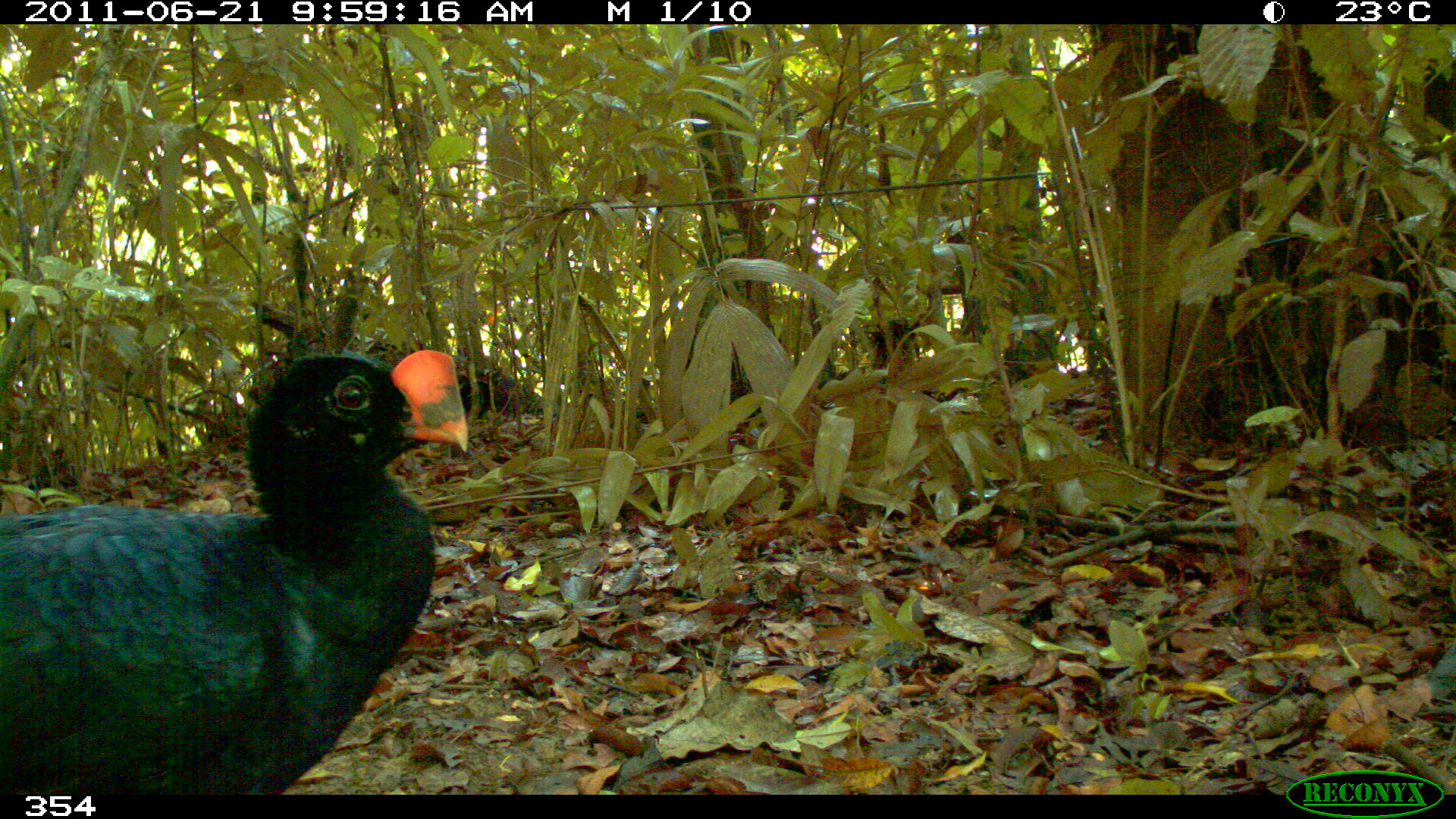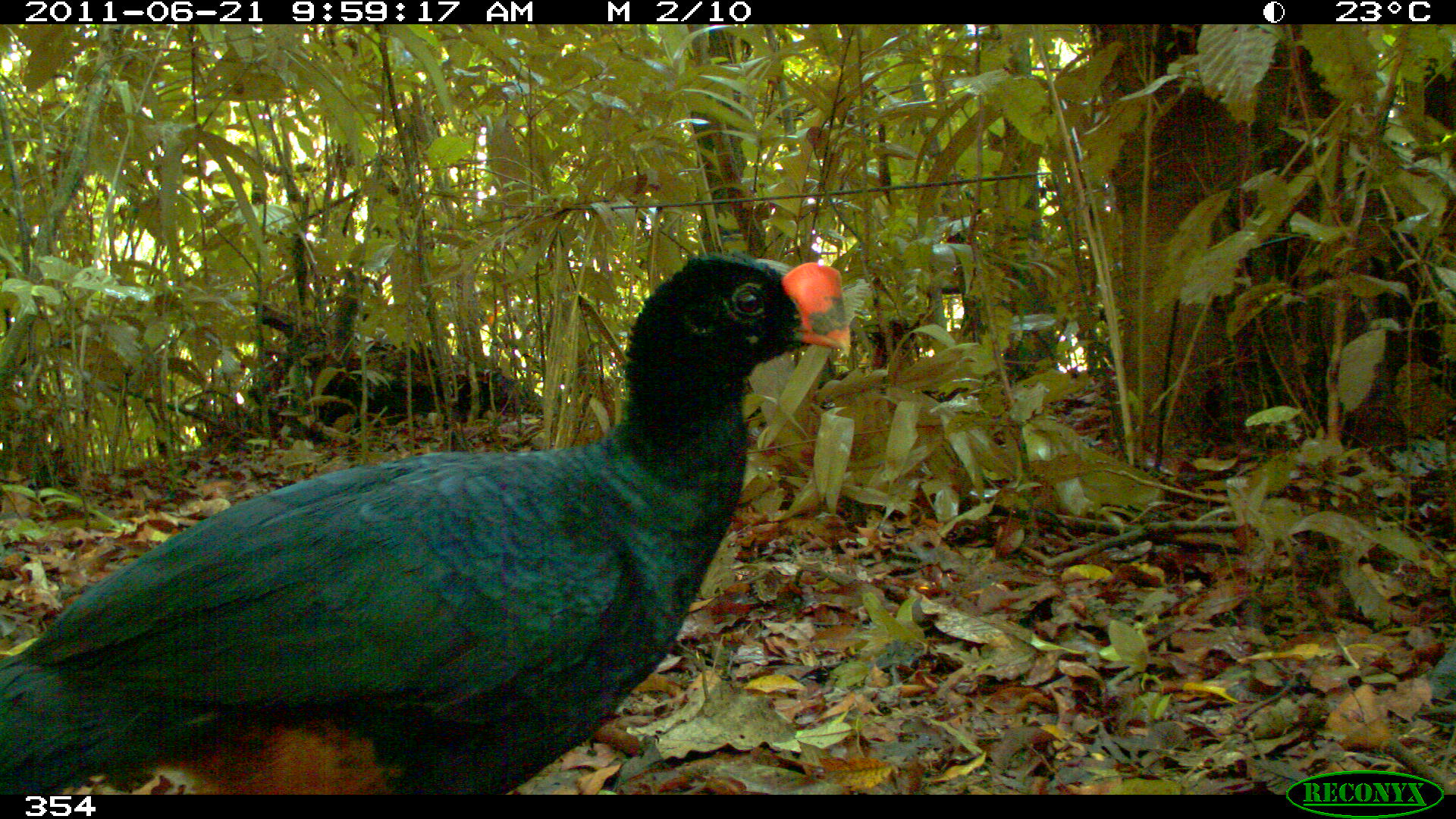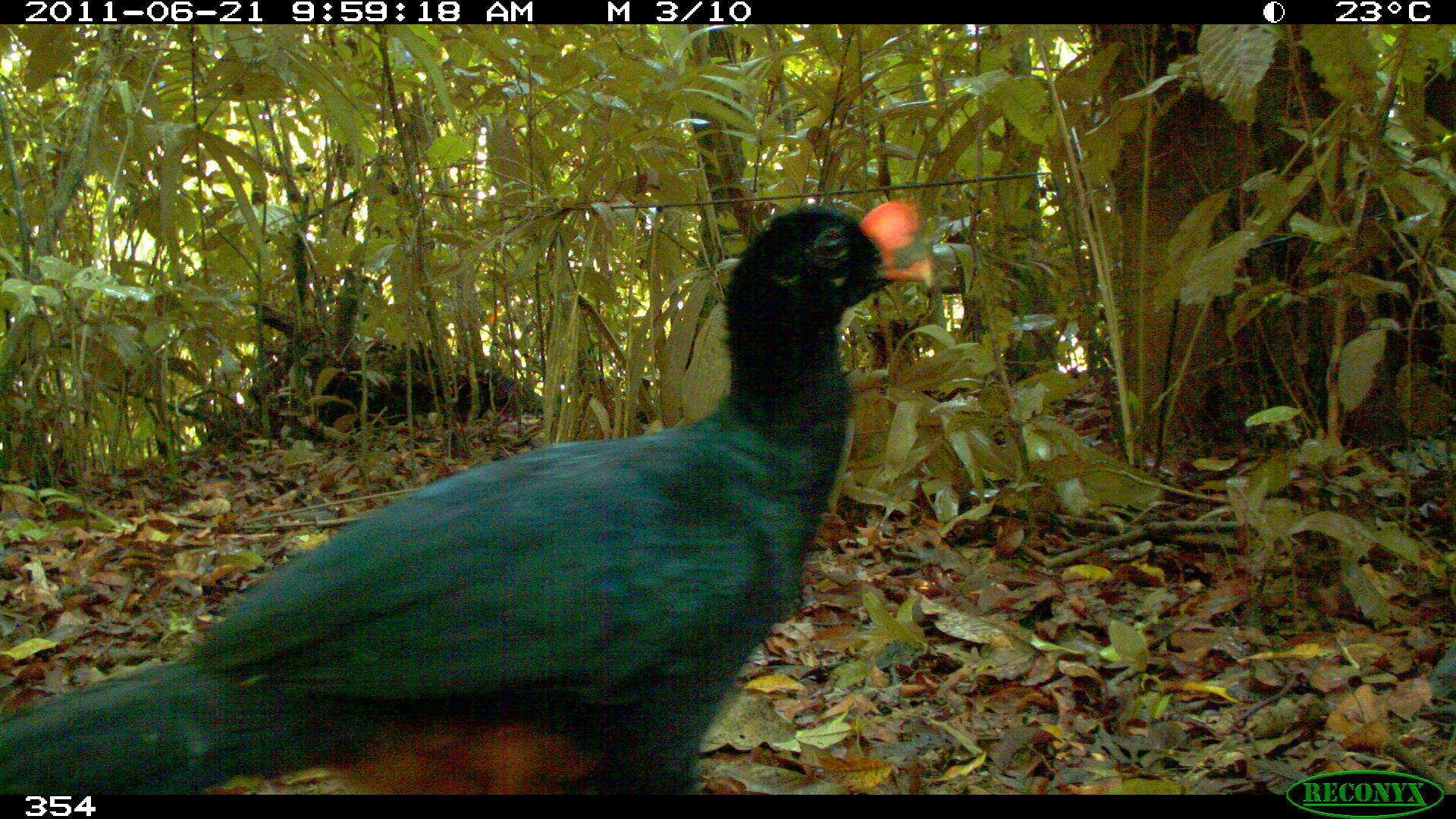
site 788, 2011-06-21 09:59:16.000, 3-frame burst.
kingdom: Animalia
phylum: Chordata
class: Aves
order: Galliformes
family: Cracidae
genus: Mitu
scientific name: Mitu tuberosum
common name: razor-billed curassow